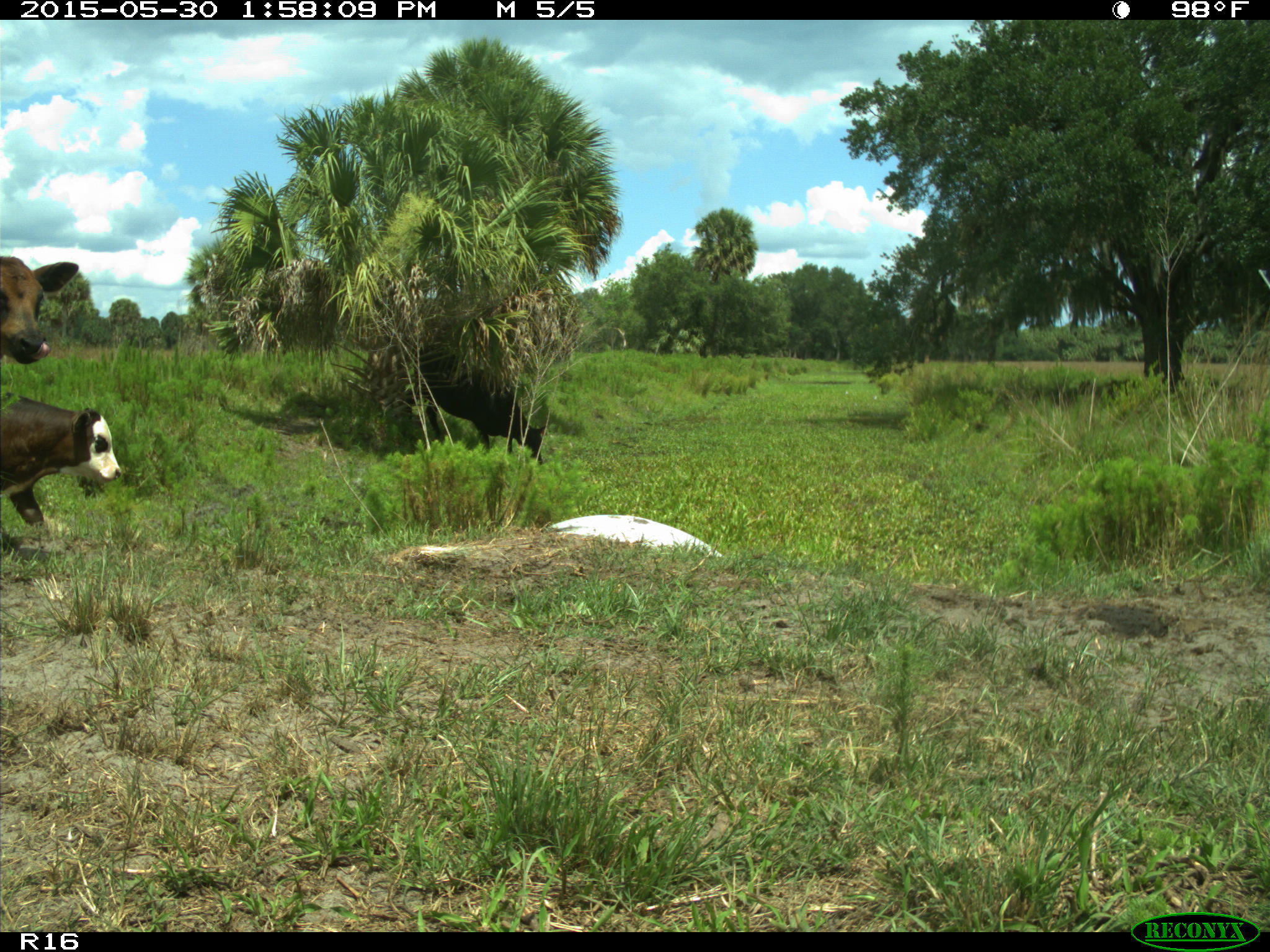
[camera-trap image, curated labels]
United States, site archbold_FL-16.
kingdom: Animalia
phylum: Chordata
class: Mammalia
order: Artiodactyla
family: Bovidae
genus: Bos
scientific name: Bos taurus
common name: domestic cow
Bos taurus (domestic cow).